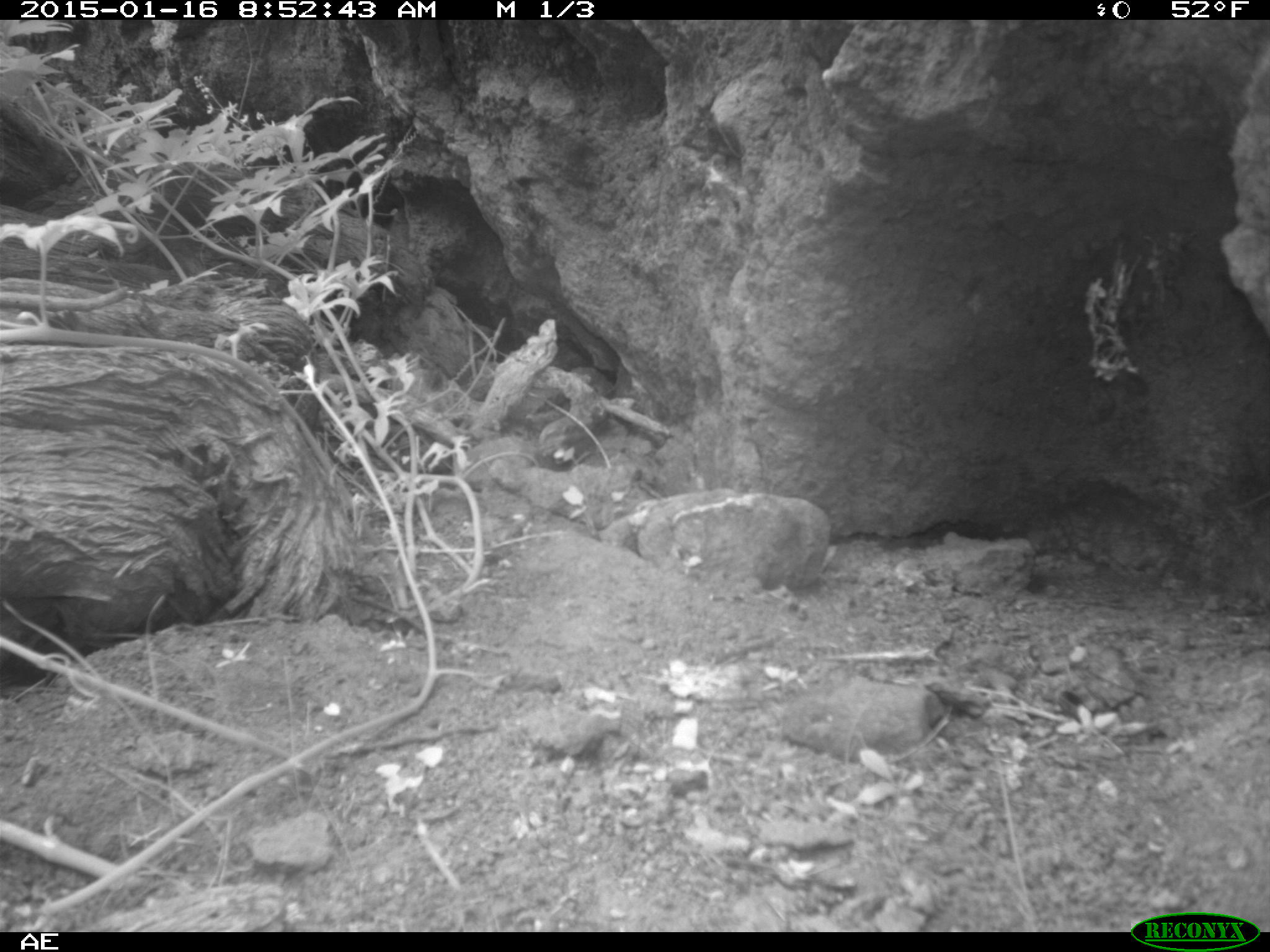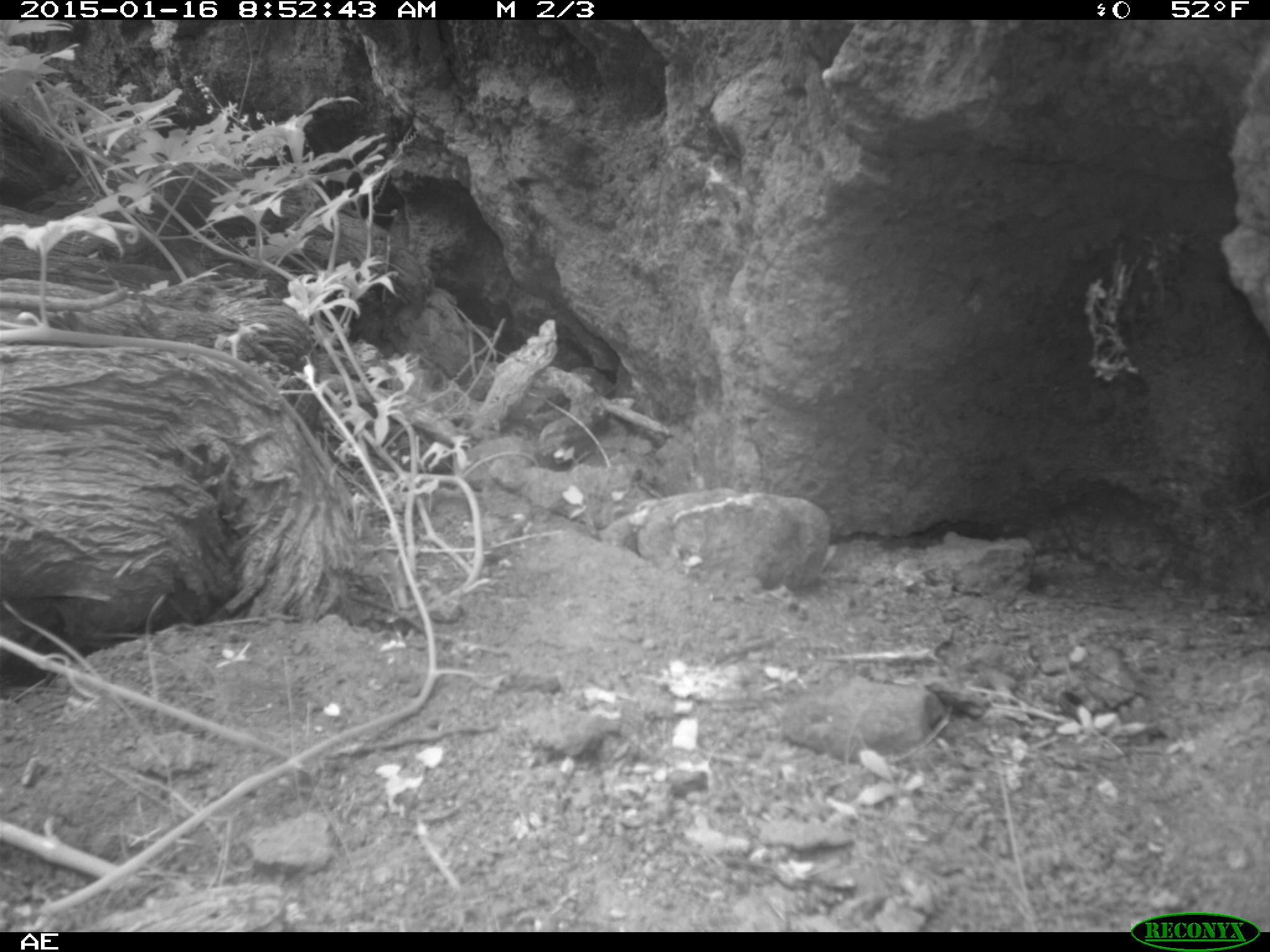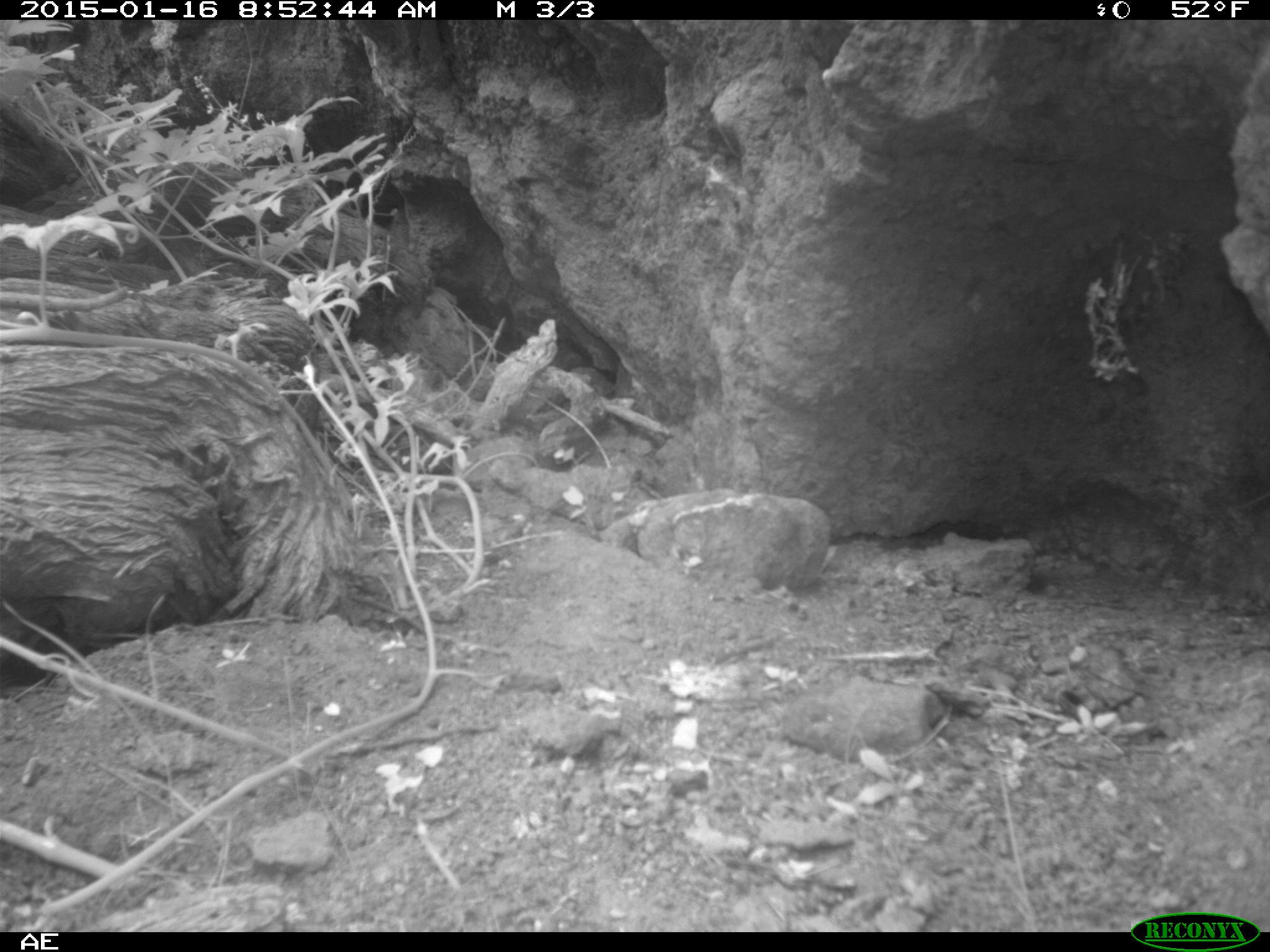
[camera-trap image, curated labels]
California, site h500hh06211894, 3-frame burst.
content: no animal present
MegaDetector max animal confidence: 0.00